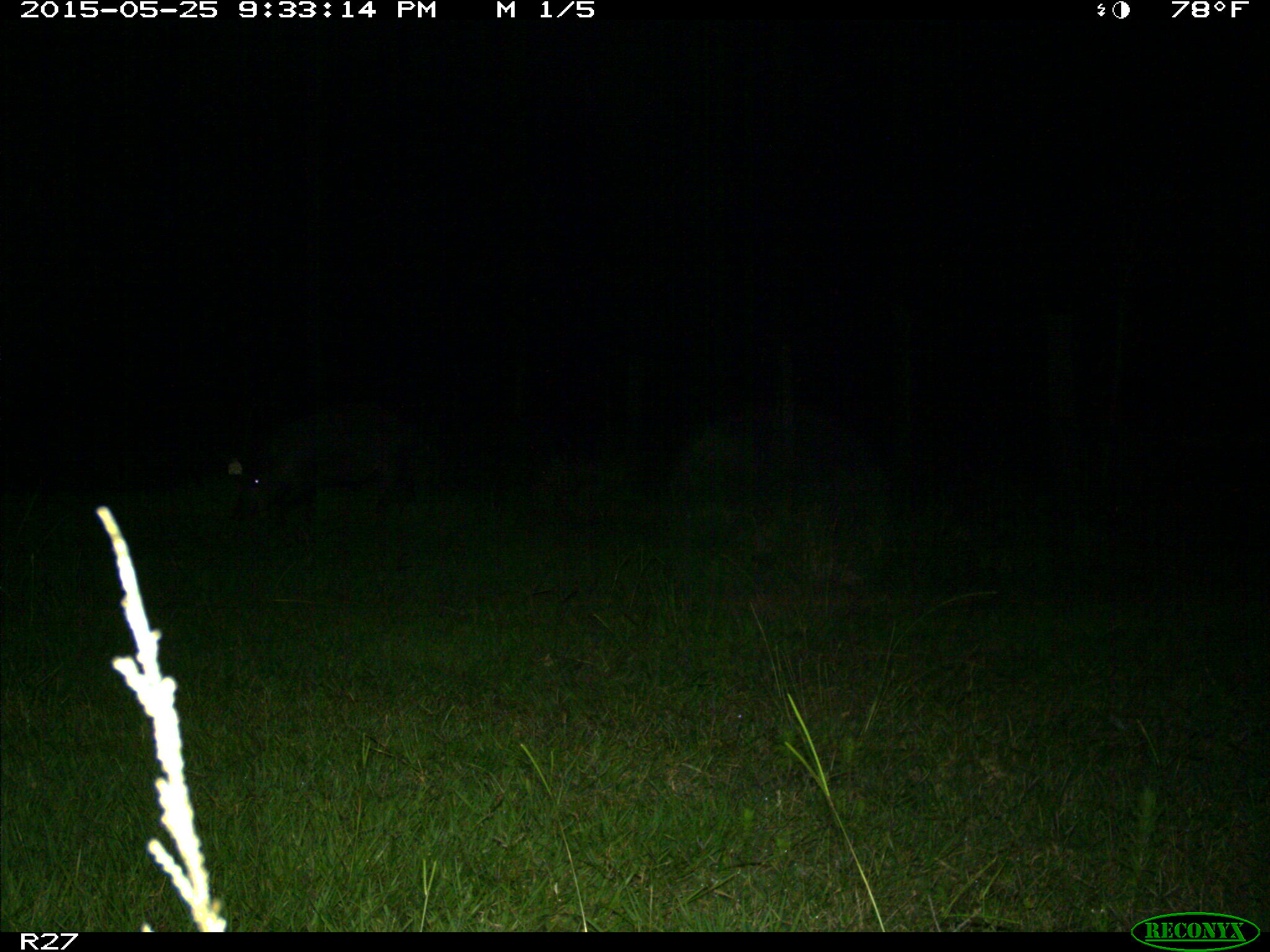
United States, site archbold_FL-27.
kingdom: Animalia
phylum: Chordata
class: Mammalia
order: Artiodactyla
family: Suidae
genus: Sus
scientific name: Sus scrofa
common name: wild boar